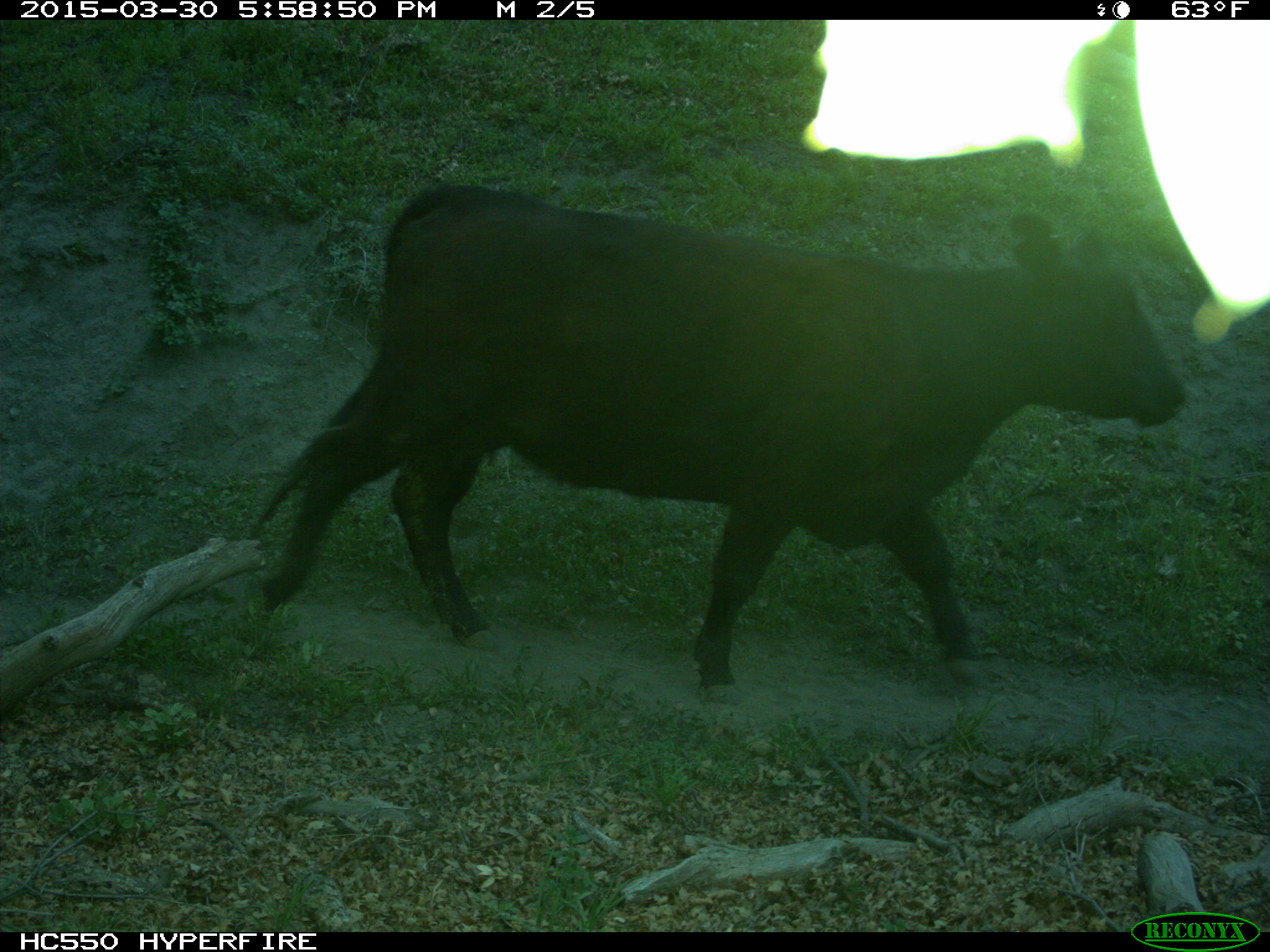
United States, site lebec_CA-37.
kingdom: Animalia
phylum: Chordata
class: Mammalia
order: Artiodactyla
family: Bovidae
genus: Bos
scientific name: Bos taurus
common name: domestic cow